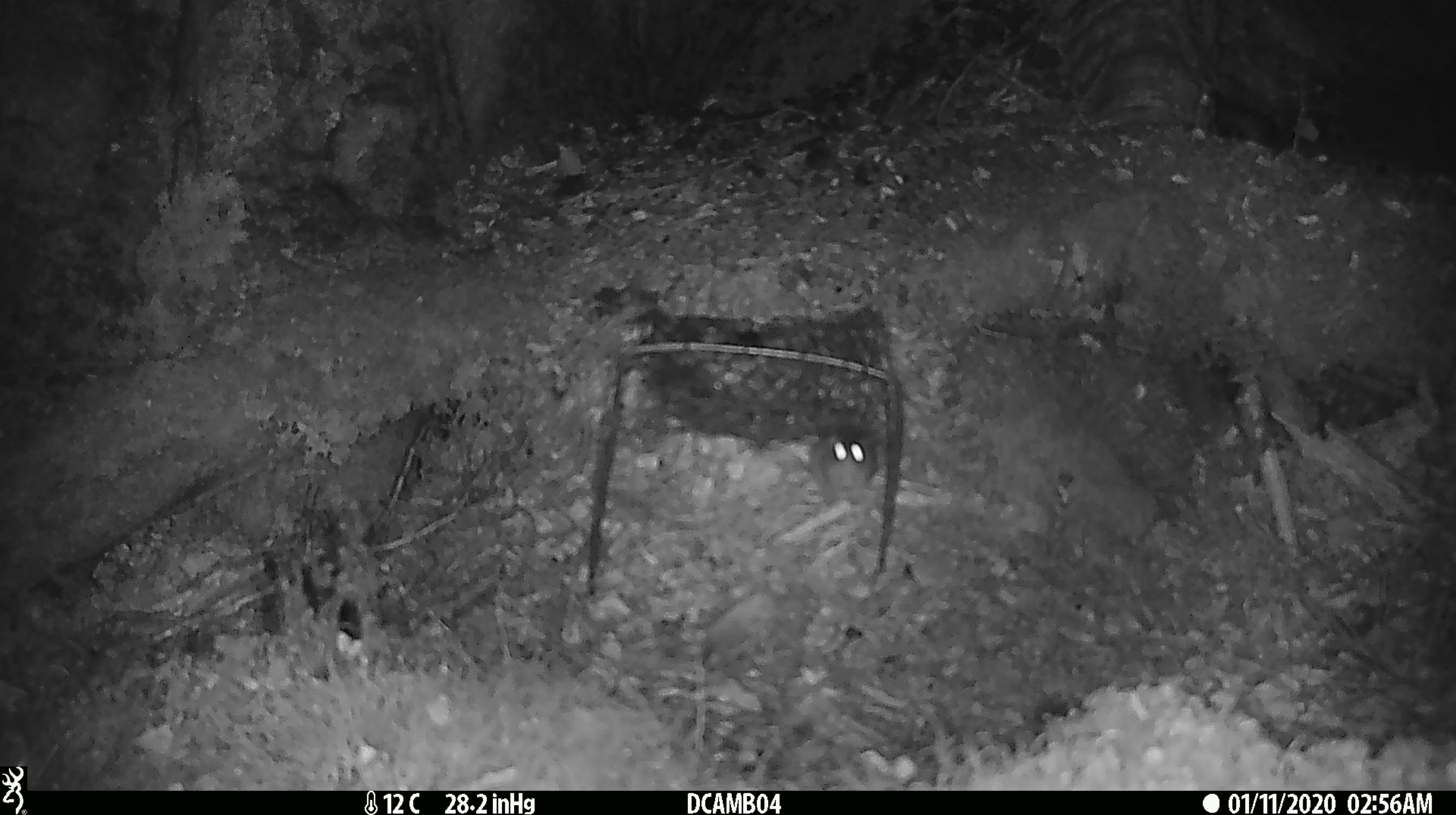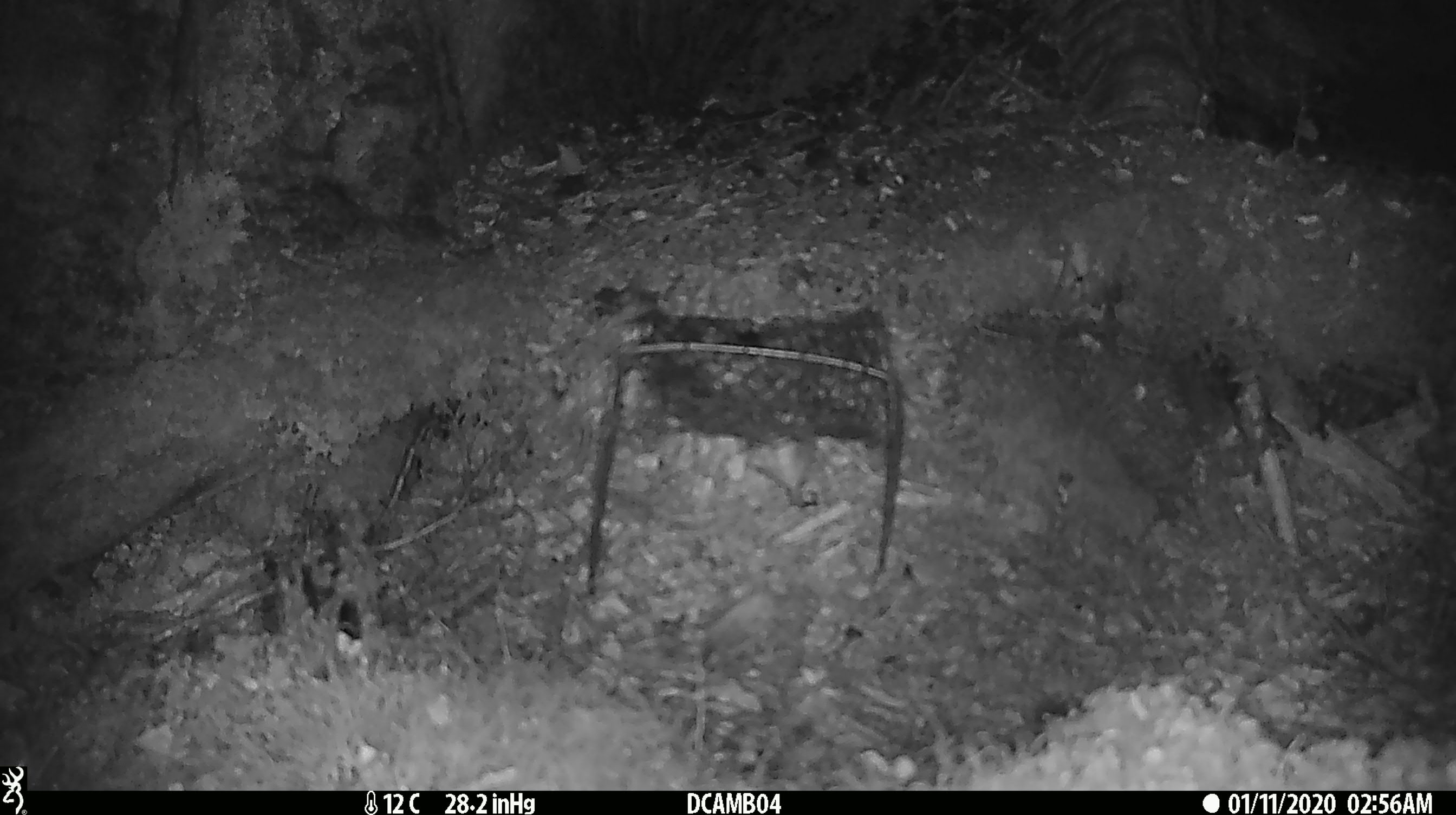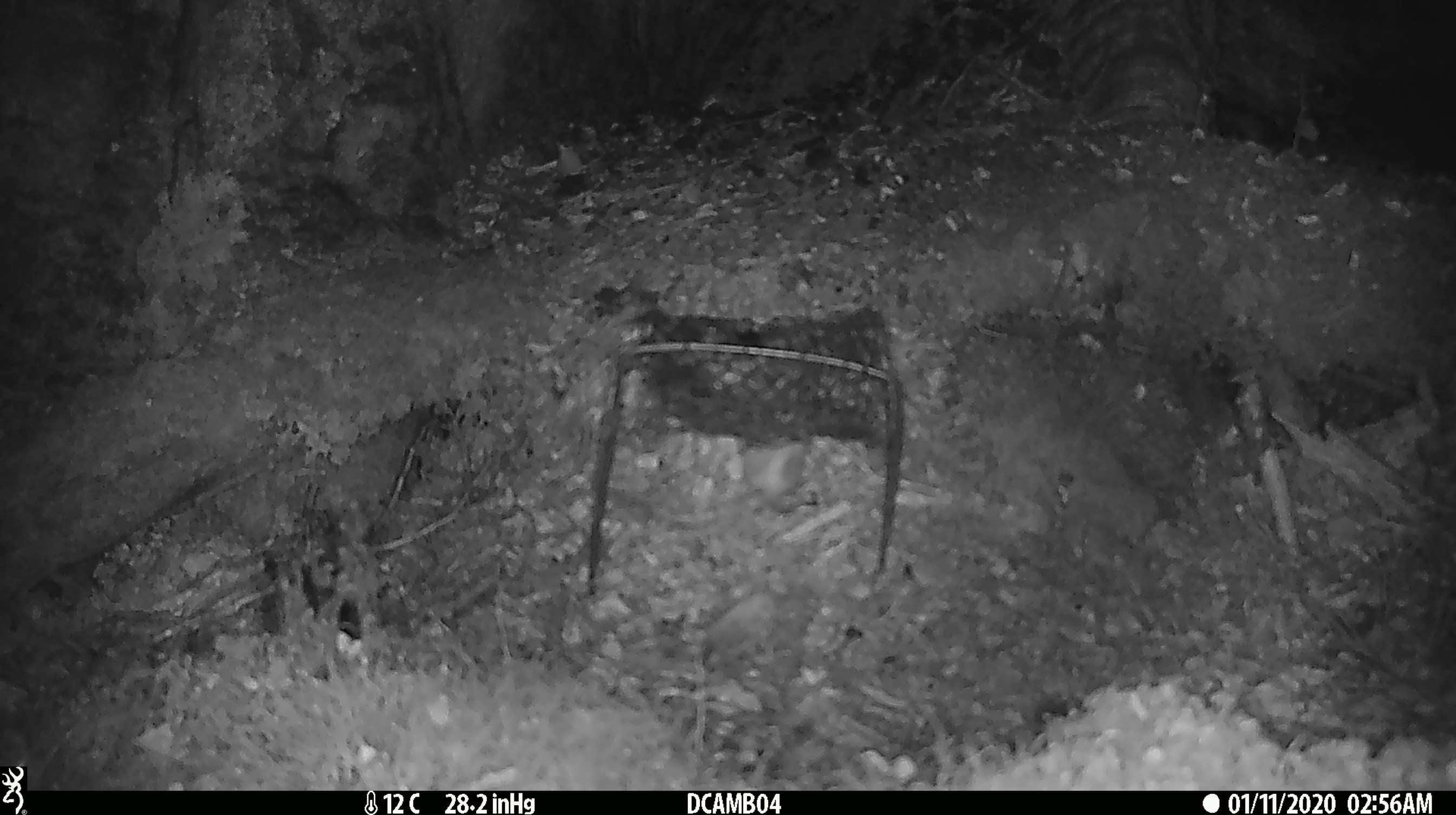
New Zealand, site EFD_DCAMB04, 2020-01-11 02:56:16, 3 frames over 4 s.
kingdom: Animalia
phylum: Chordata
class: Mammalia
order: Rodentia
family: Muridae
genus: Mus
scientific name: Mus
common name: mouse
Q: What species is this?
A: Mouse (Mus).